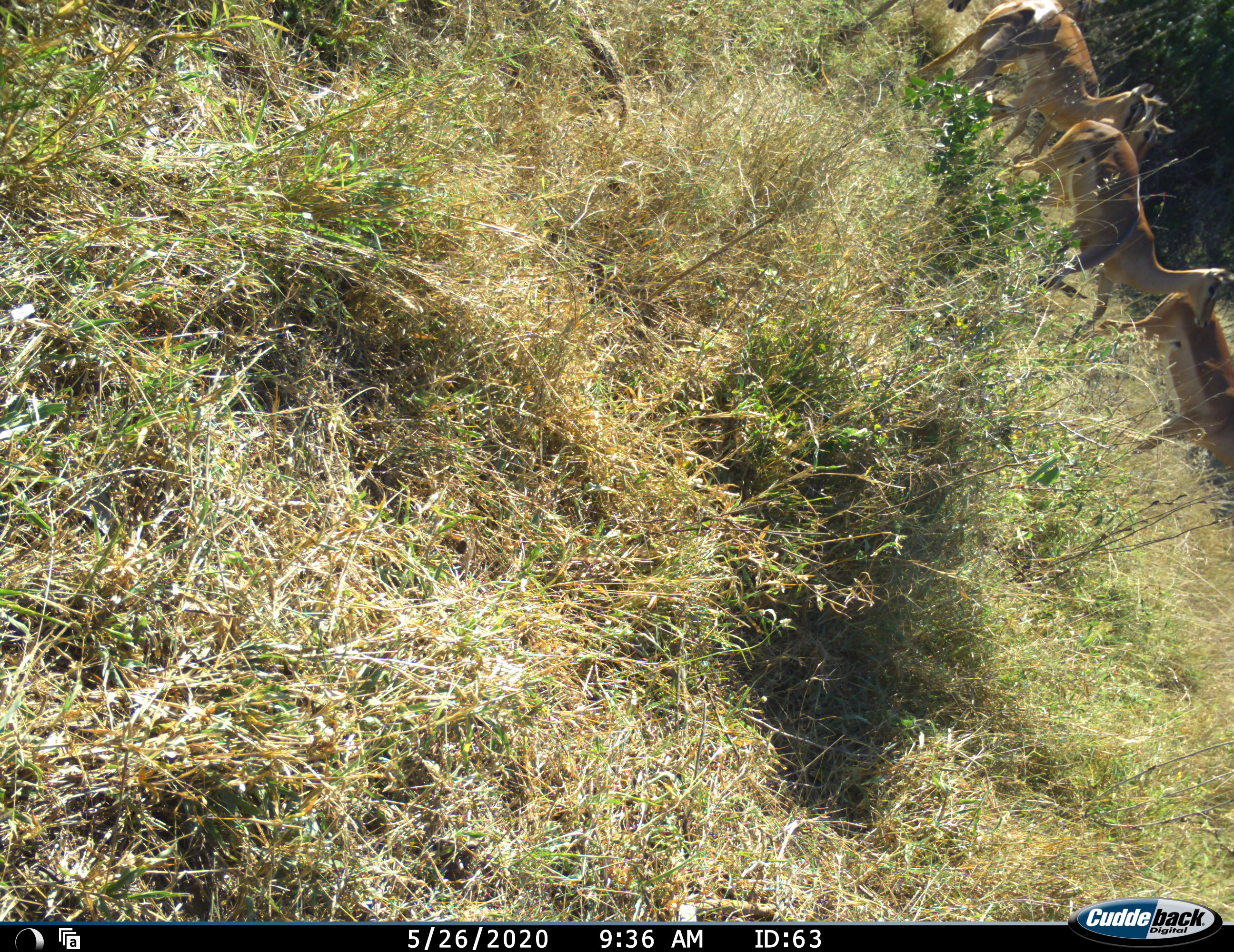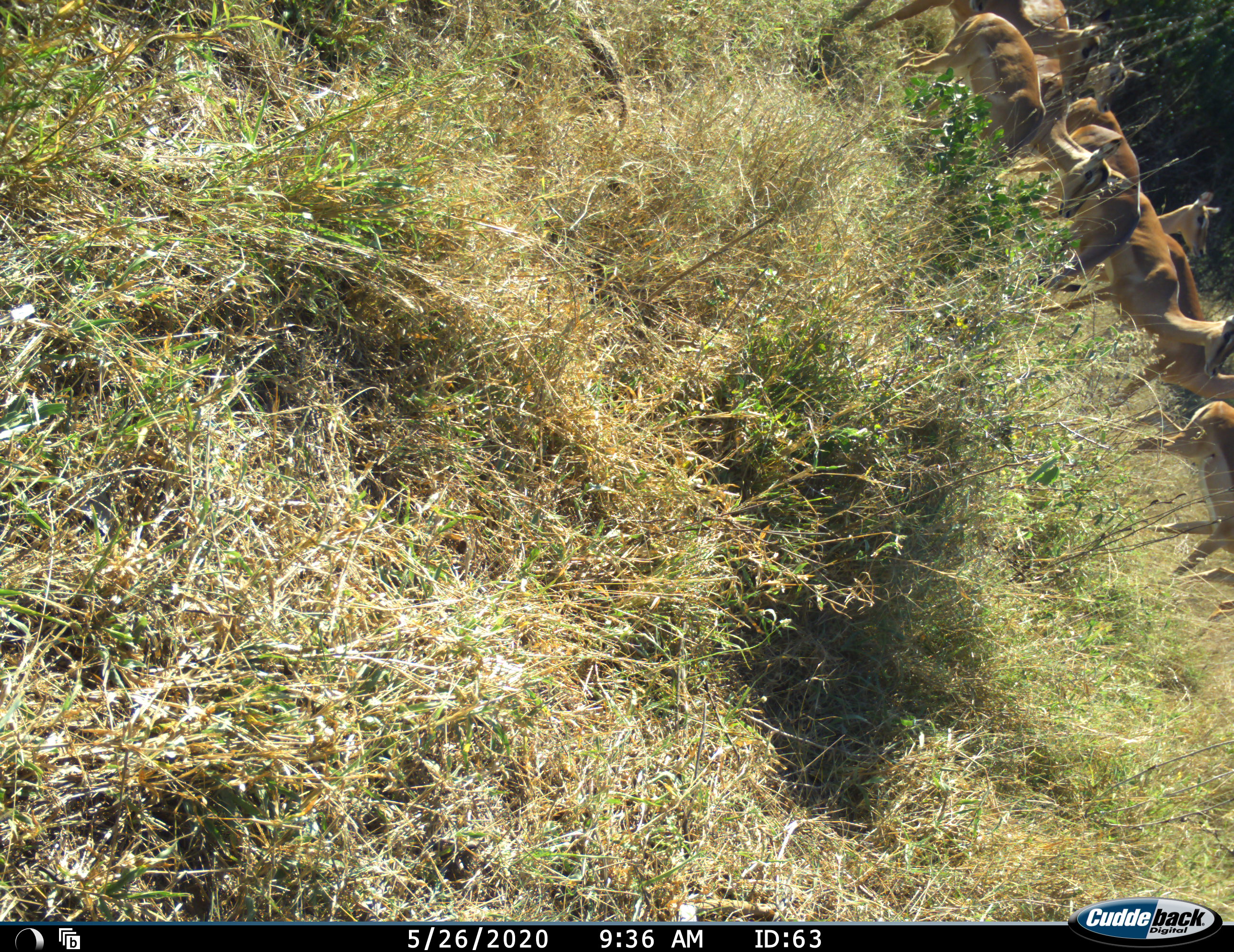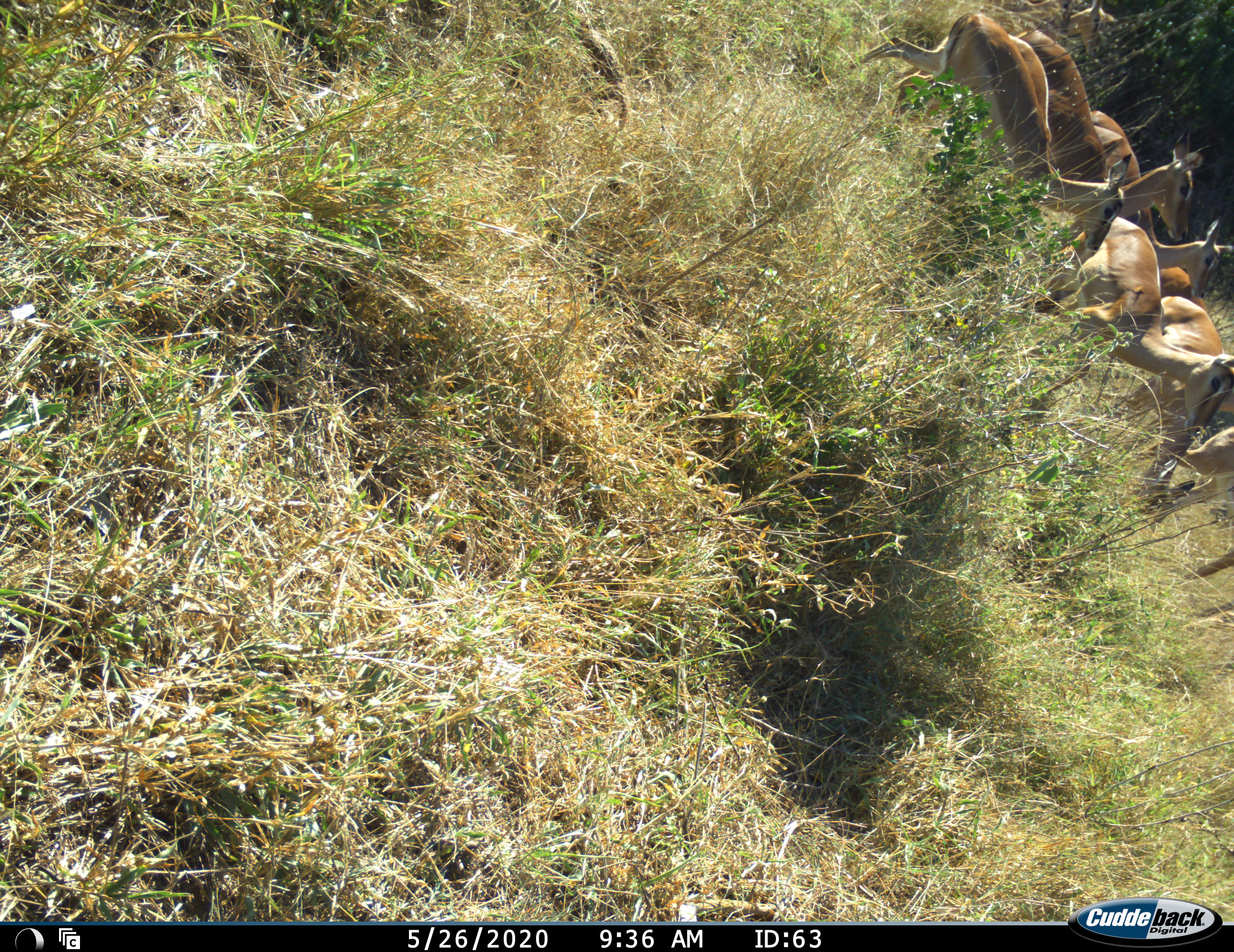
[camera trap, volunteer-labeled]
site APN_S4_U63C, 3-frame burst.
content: unidentified animal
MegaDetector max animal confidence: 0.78